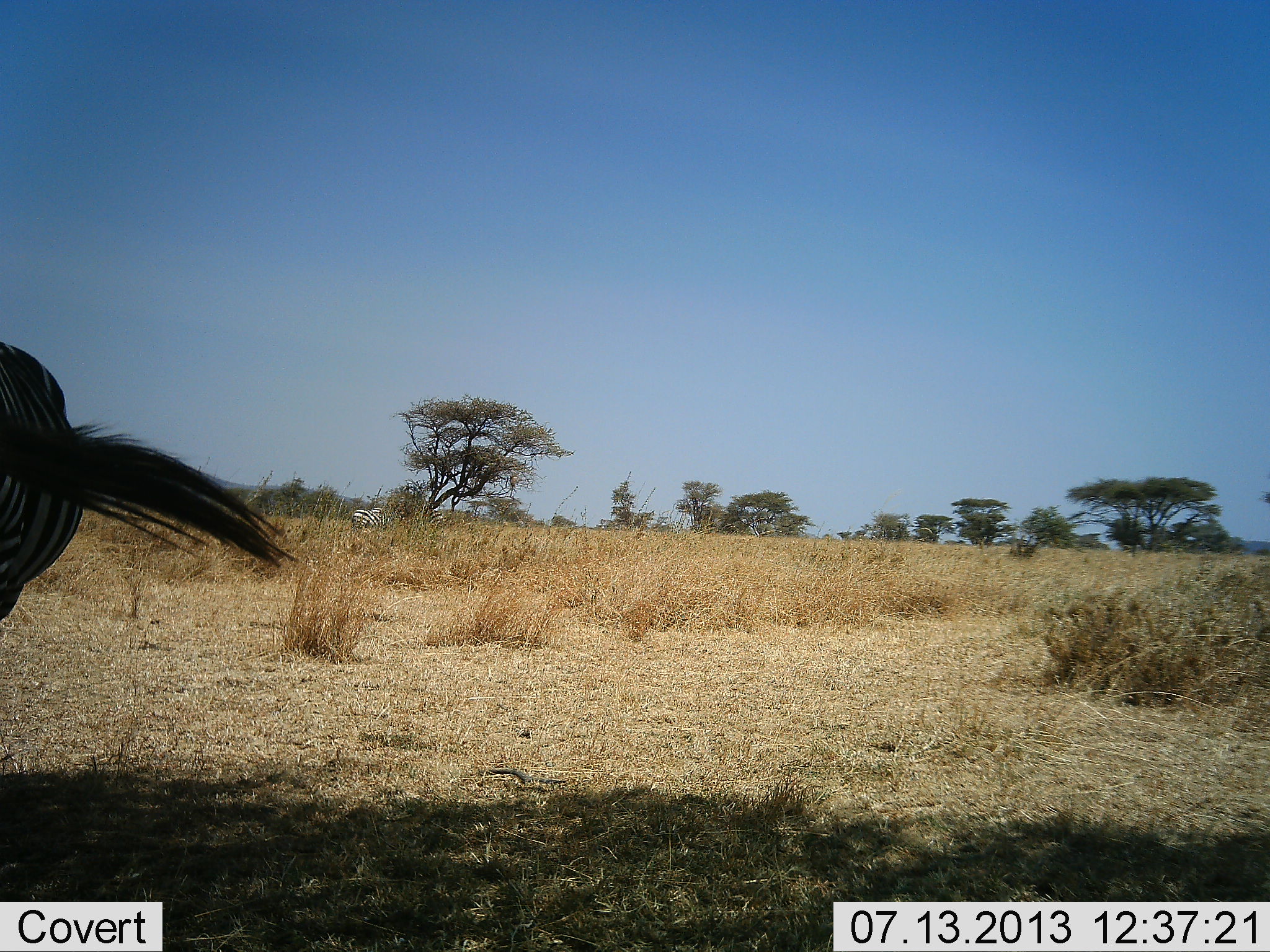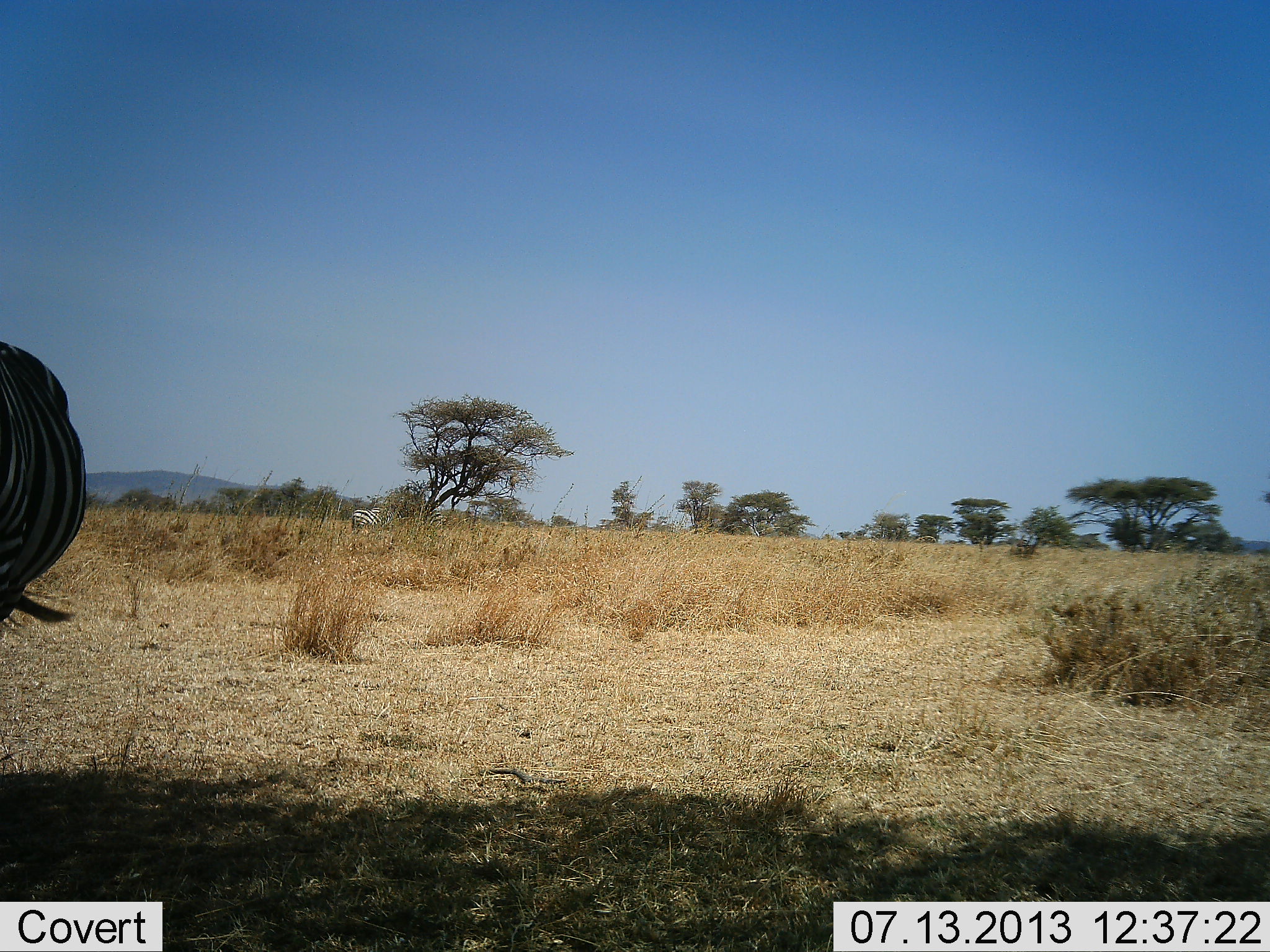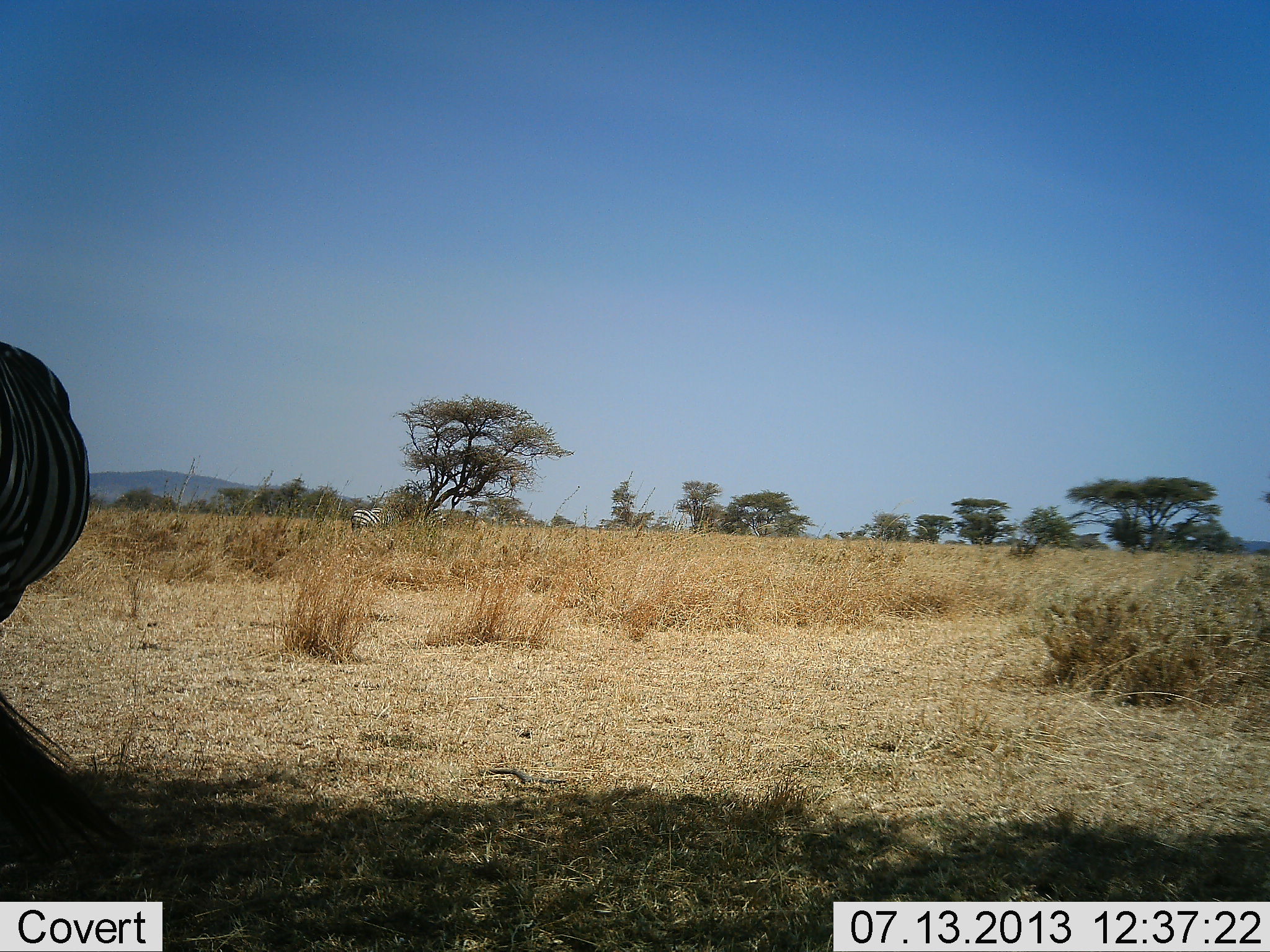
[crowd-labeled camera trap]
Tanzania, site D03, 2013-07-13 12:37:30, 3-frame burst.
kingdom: Animalia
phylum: Chordata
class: Mammalia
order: Perissodactyla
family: Equidae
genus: Equus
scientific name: Equus quagga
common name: plains zebra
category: zebra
Zebra (plains zebra) (Equus quagga), count 1. Behavior (volunteer vote fractions): standing 100%, resting 0%, moving 0%, interacting 0%. Young present (vote fraction): 0%. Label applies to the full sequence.